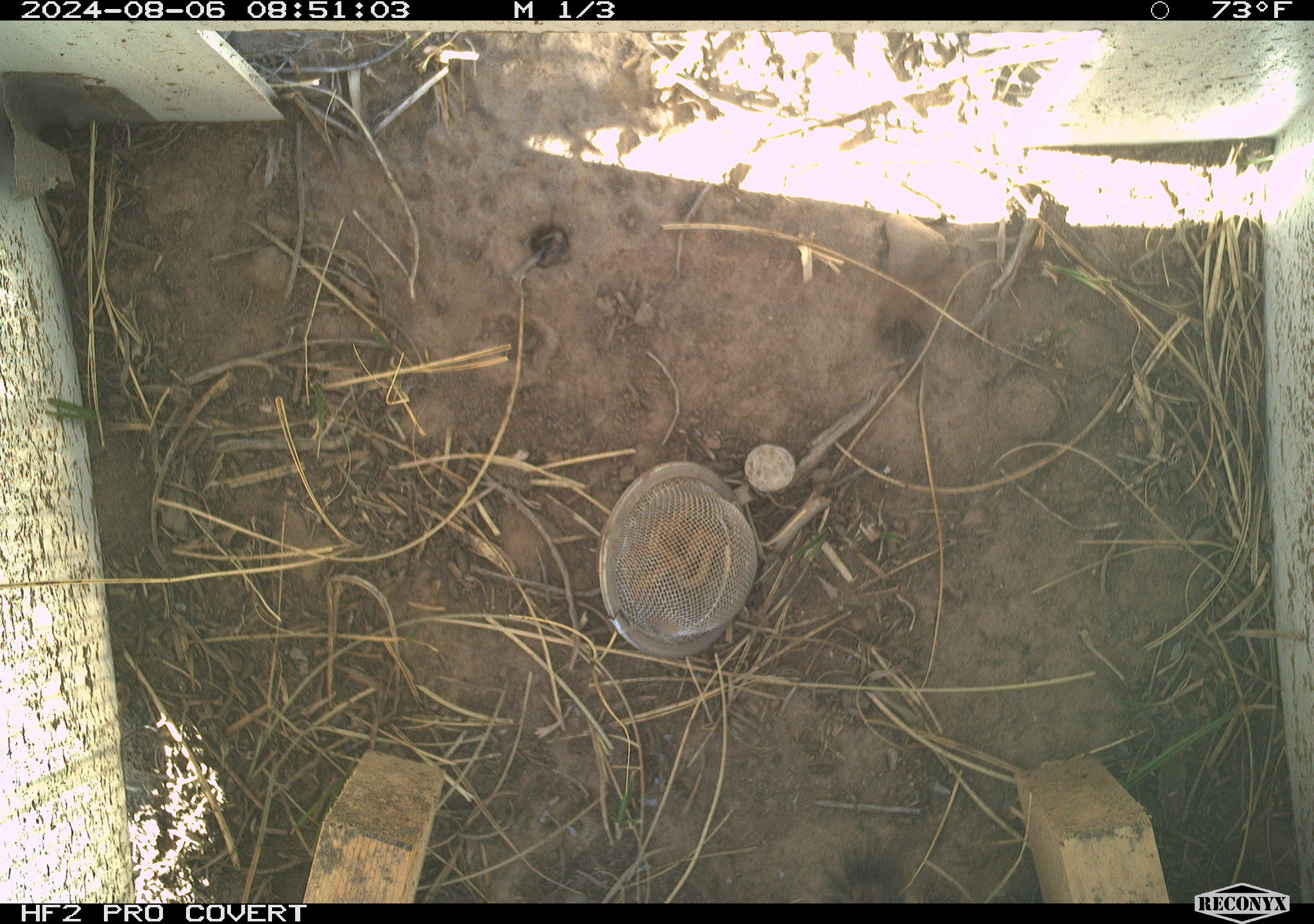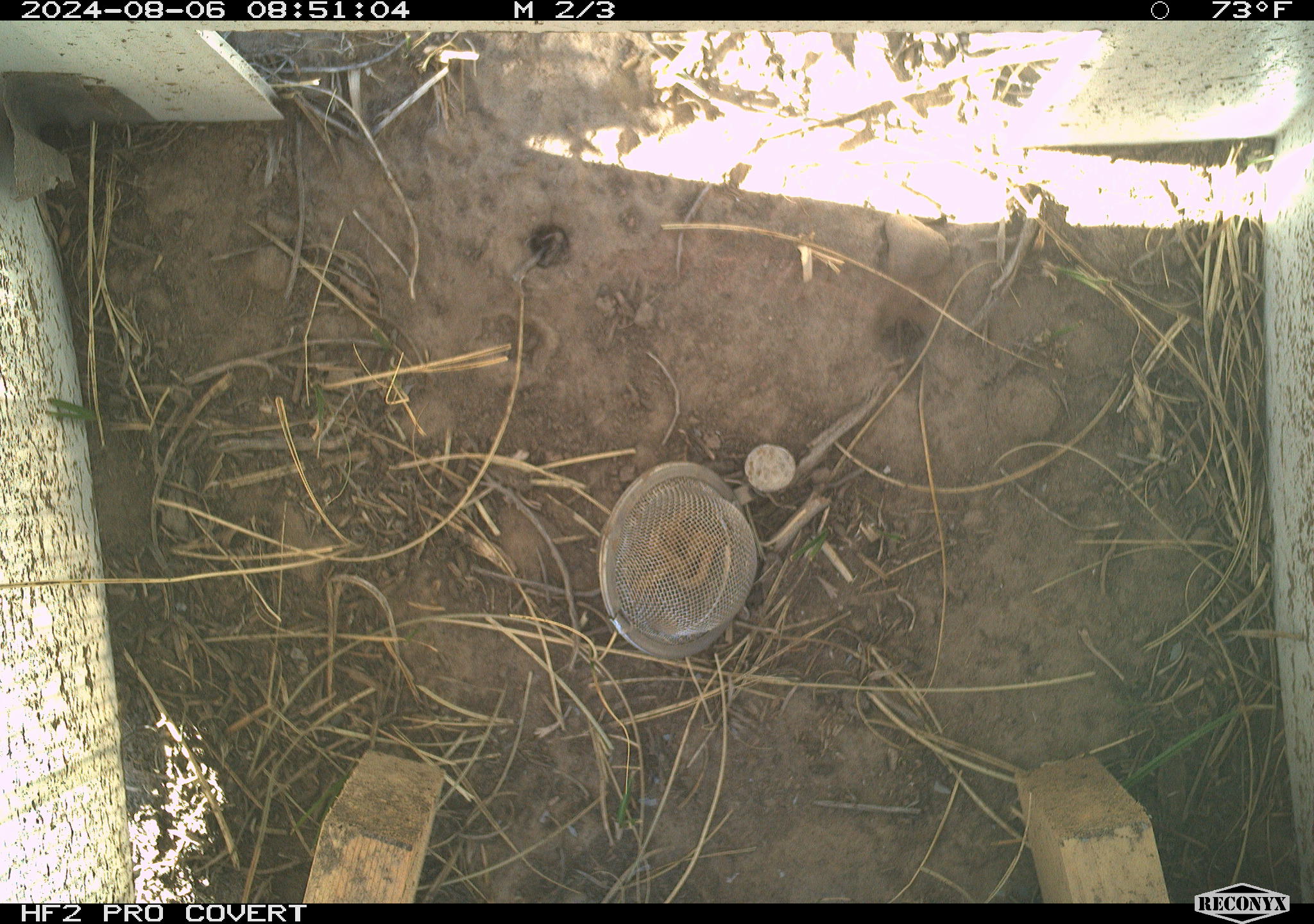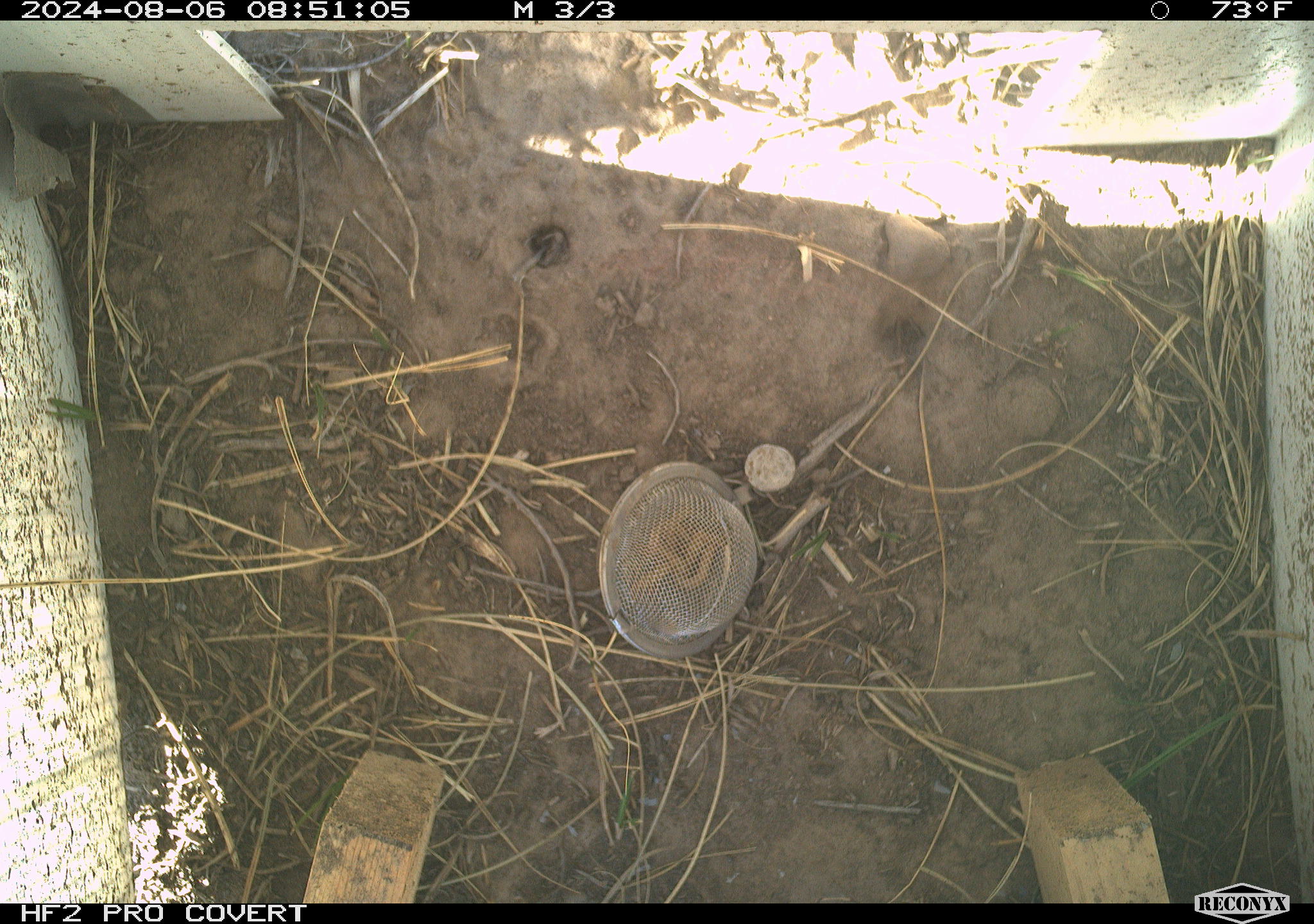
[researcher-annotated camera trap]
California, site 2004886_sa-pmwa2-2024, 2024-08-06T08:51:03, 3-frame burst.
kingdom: Animalia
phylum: Chordata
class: Mammalia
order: Rodentia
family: Sciuridae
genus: Neotamias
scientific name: Neotamias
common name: western chipmunks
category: neotamias species